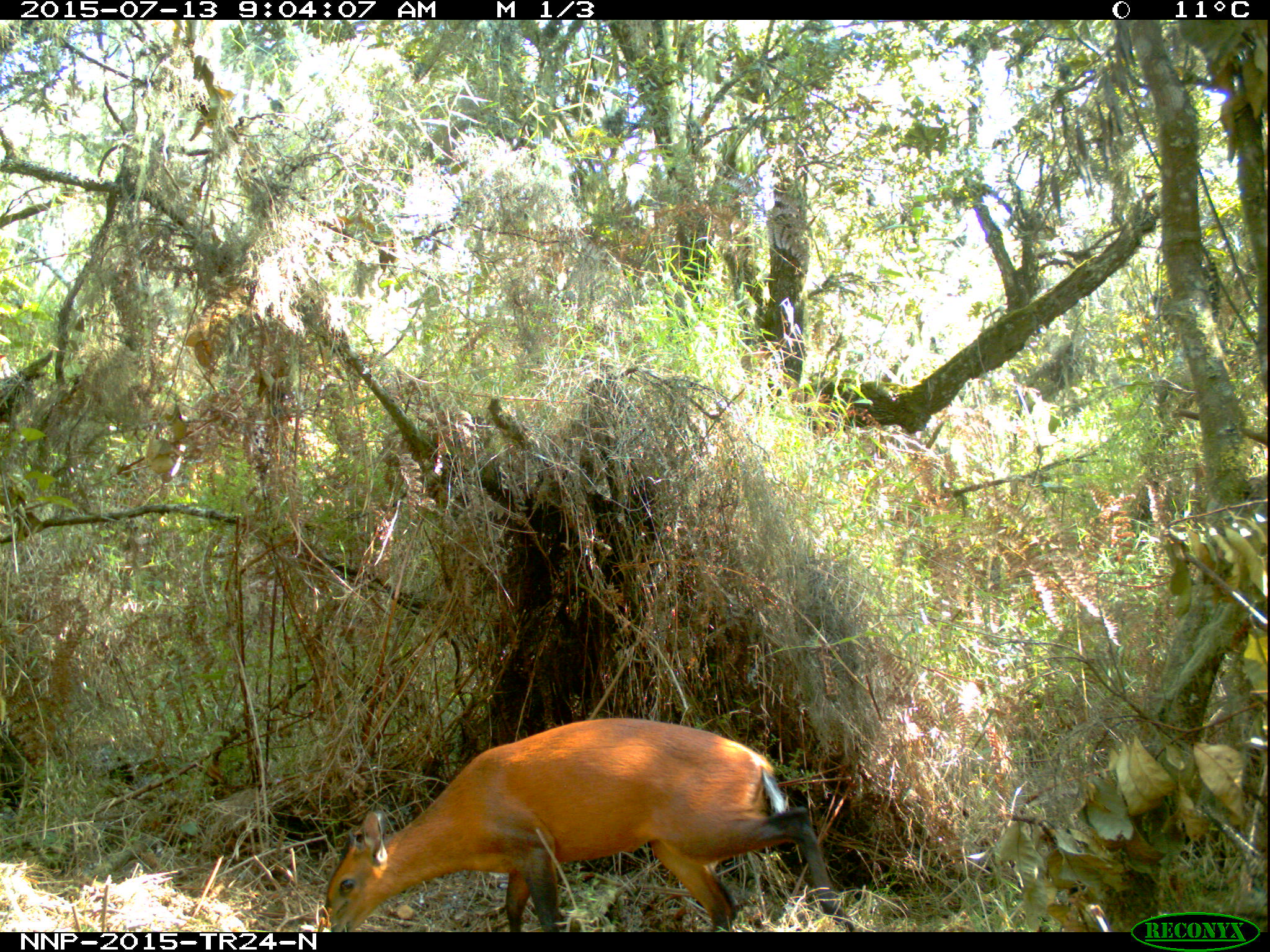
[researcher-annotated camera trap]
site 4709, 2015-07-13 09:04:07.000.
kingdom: Animalia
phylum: Chordata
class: Mammalia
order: Artiodactyla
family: Bovidae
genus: Cephalophus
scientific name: Cephalophus nigrifrons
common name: black-fronted duiker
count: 1